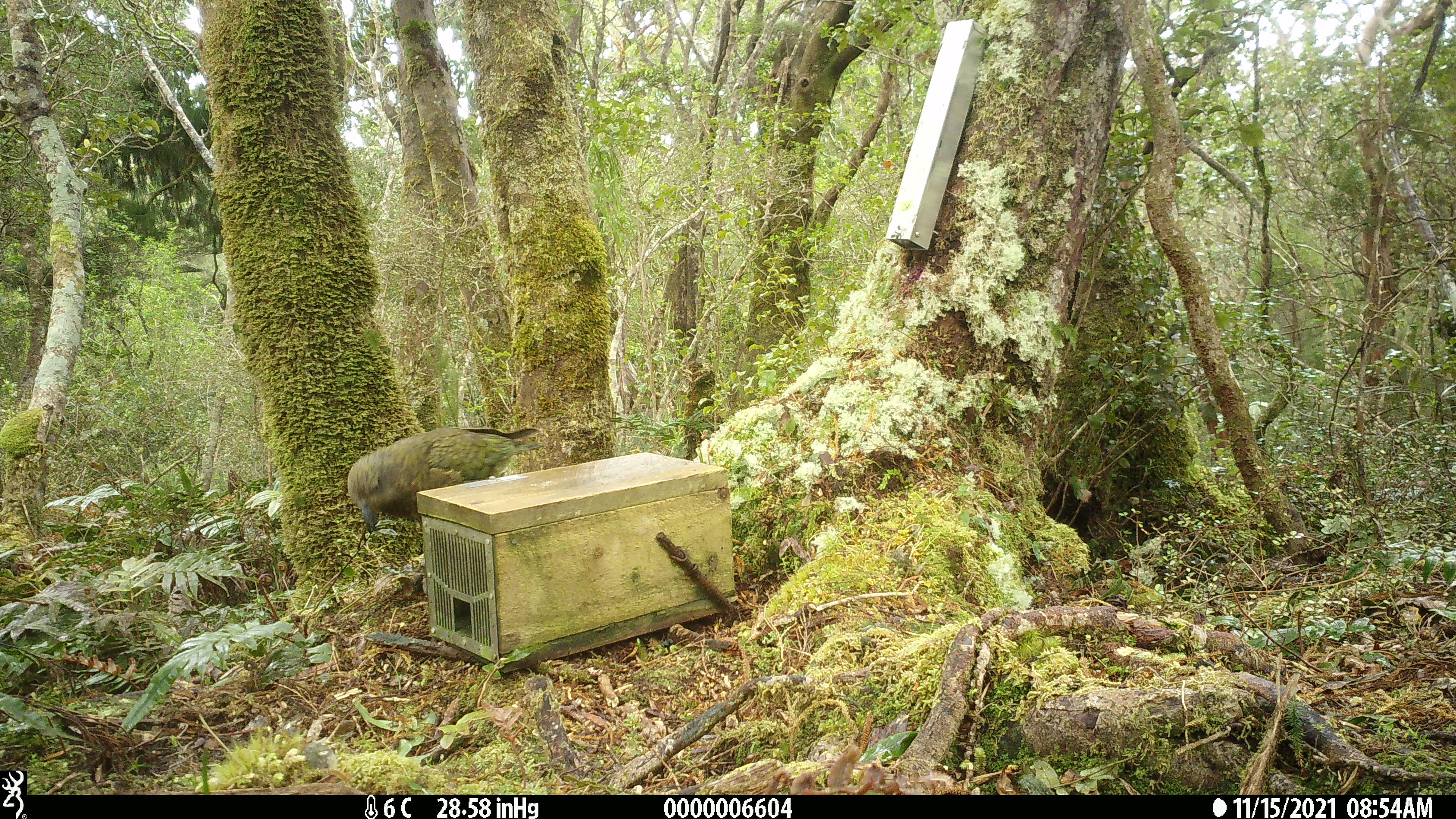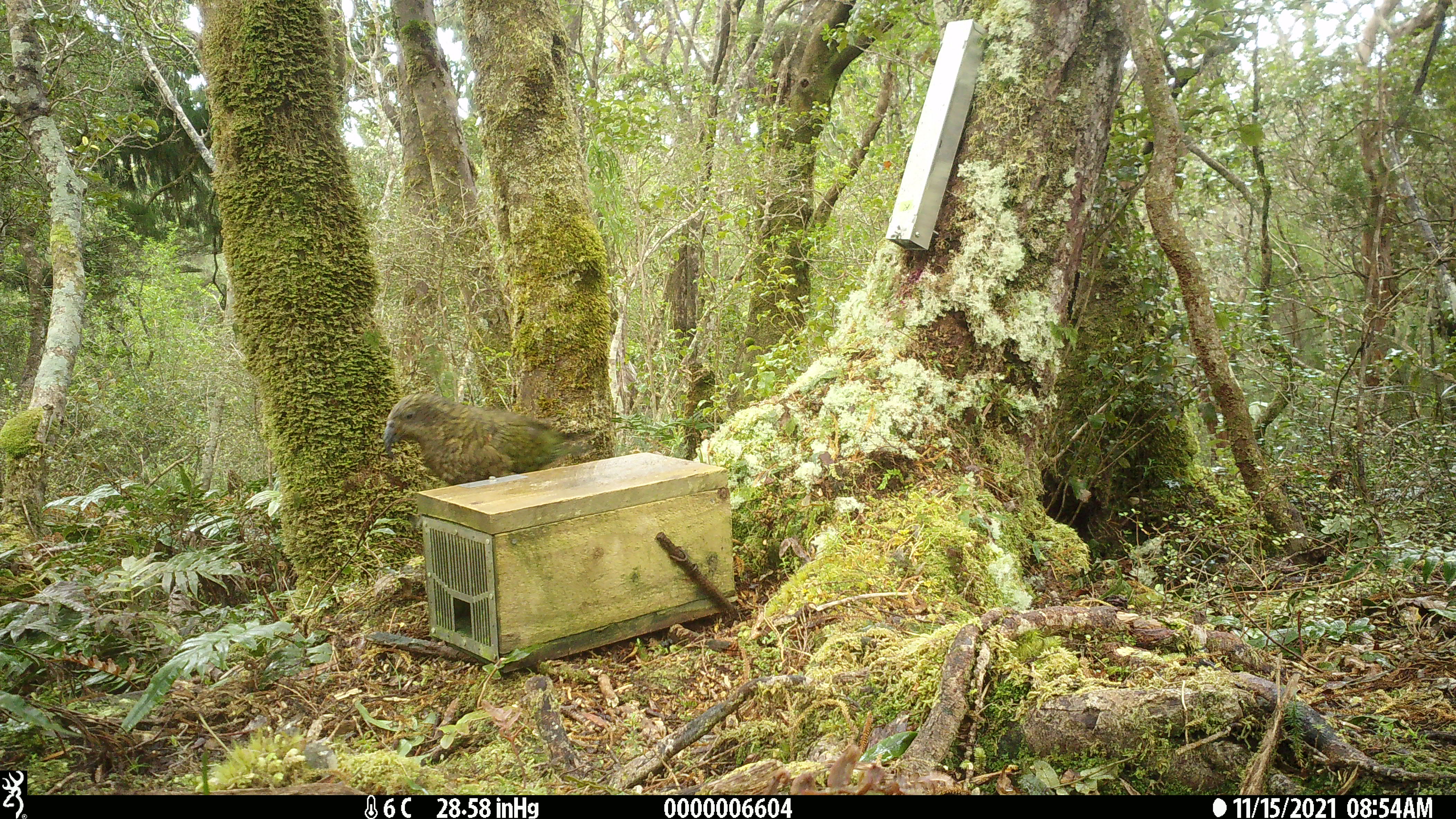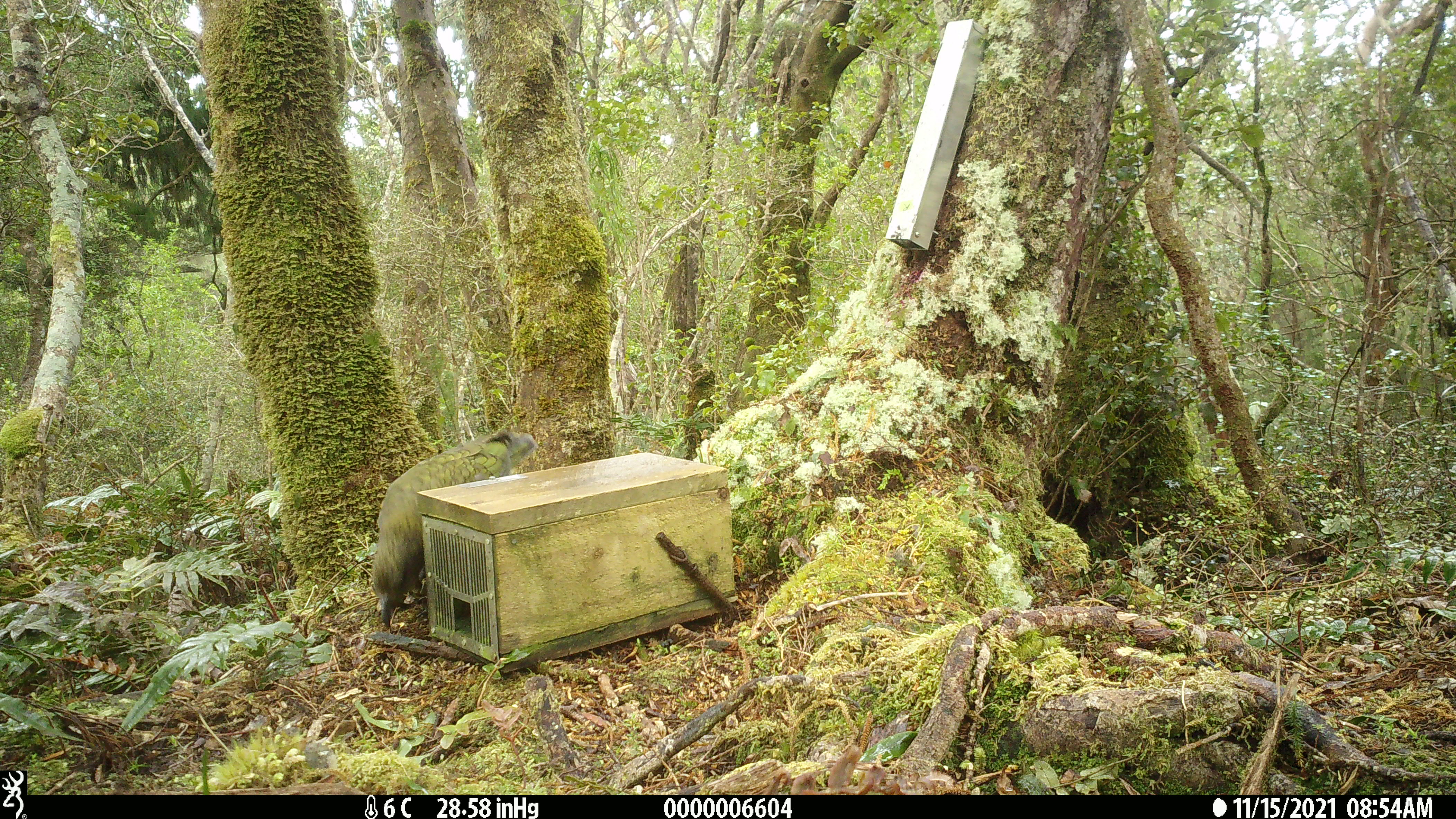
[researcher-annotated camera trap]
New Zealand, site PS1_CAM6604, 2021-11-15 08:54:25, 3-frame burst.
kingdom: Animalia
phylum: Chordata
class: Aves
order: Psittaciformes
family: Strigopidae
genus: Nestor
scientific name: Nestor notabilis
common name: kea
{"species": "kea (Nestor notabilis)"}